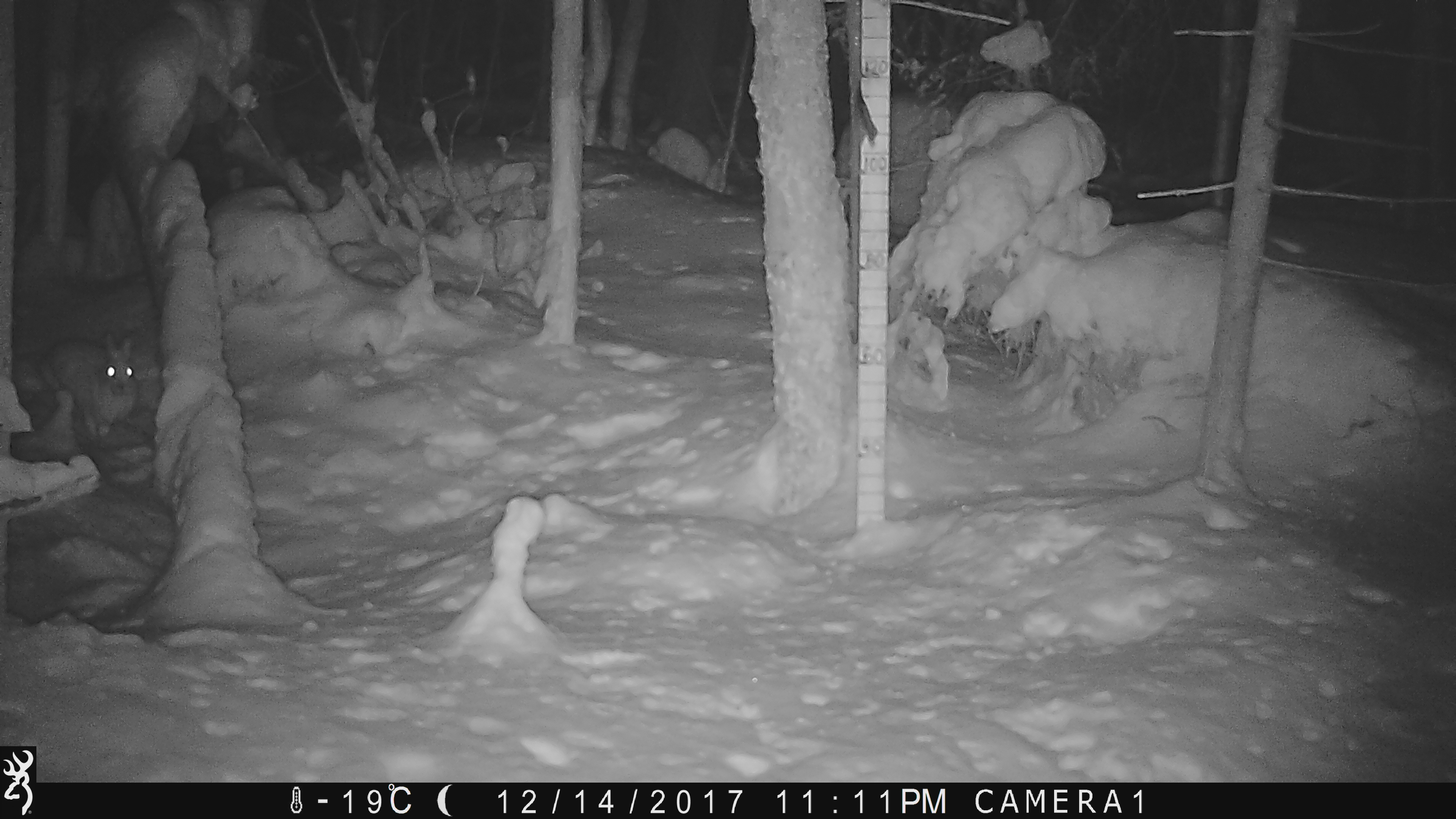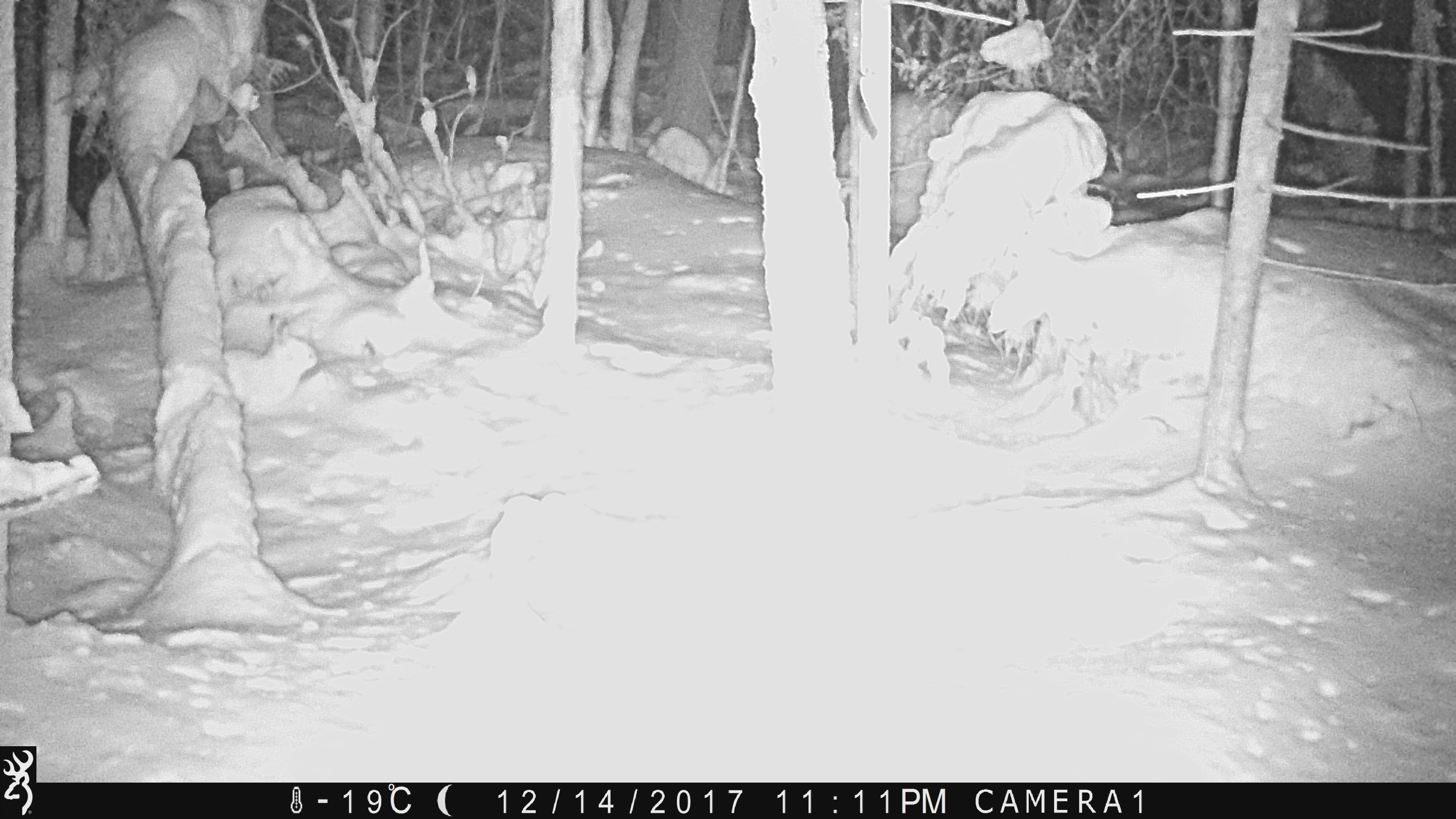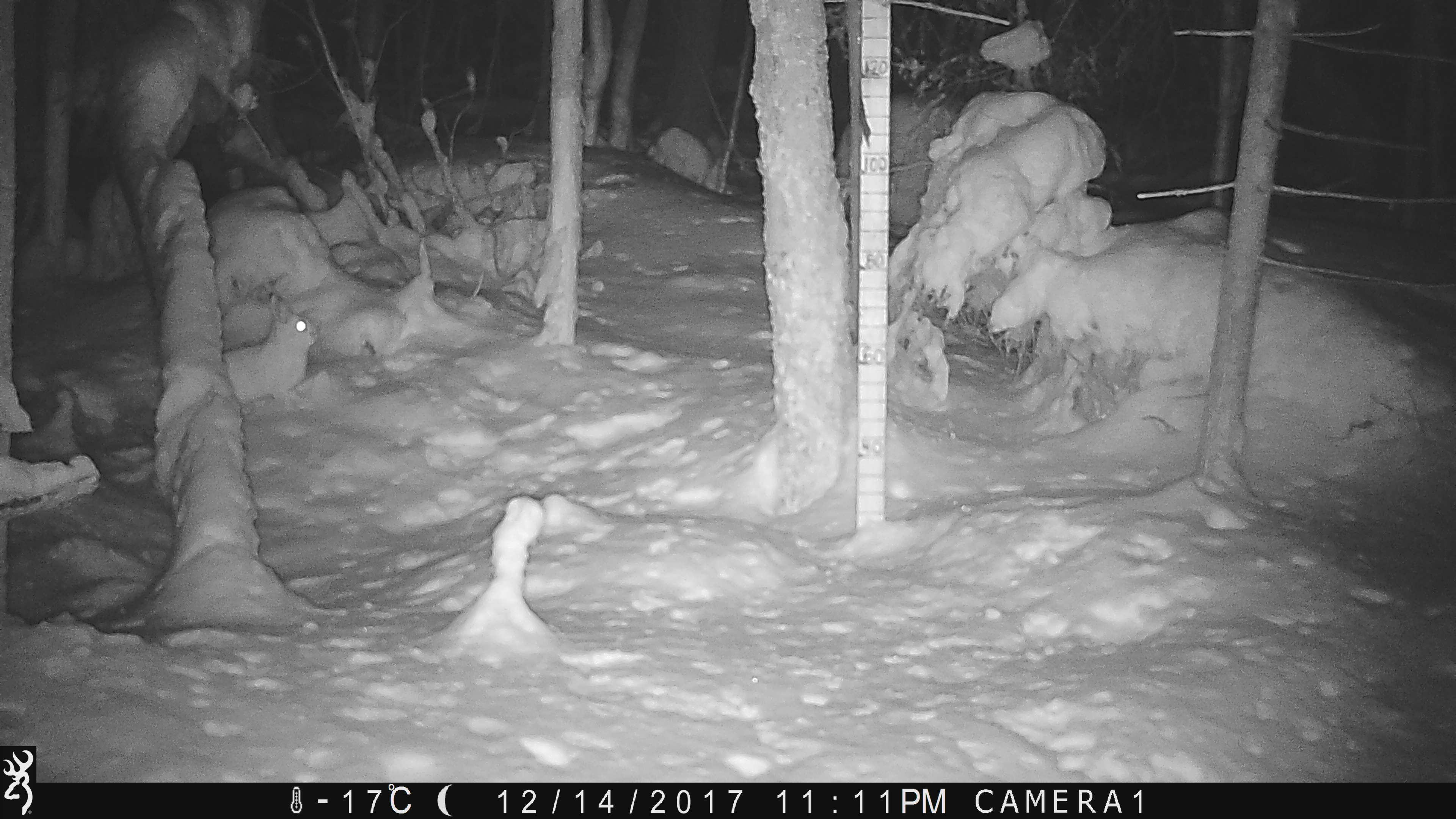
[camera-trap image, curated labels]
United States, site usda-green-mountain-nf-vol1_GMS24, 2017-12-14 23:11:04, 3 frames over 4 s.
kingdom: Animalia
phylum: Chordata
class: Mammalia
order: Lagomorpha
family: Leporidae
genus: Lepus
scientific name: Lepus americanus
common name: snowshoe hare